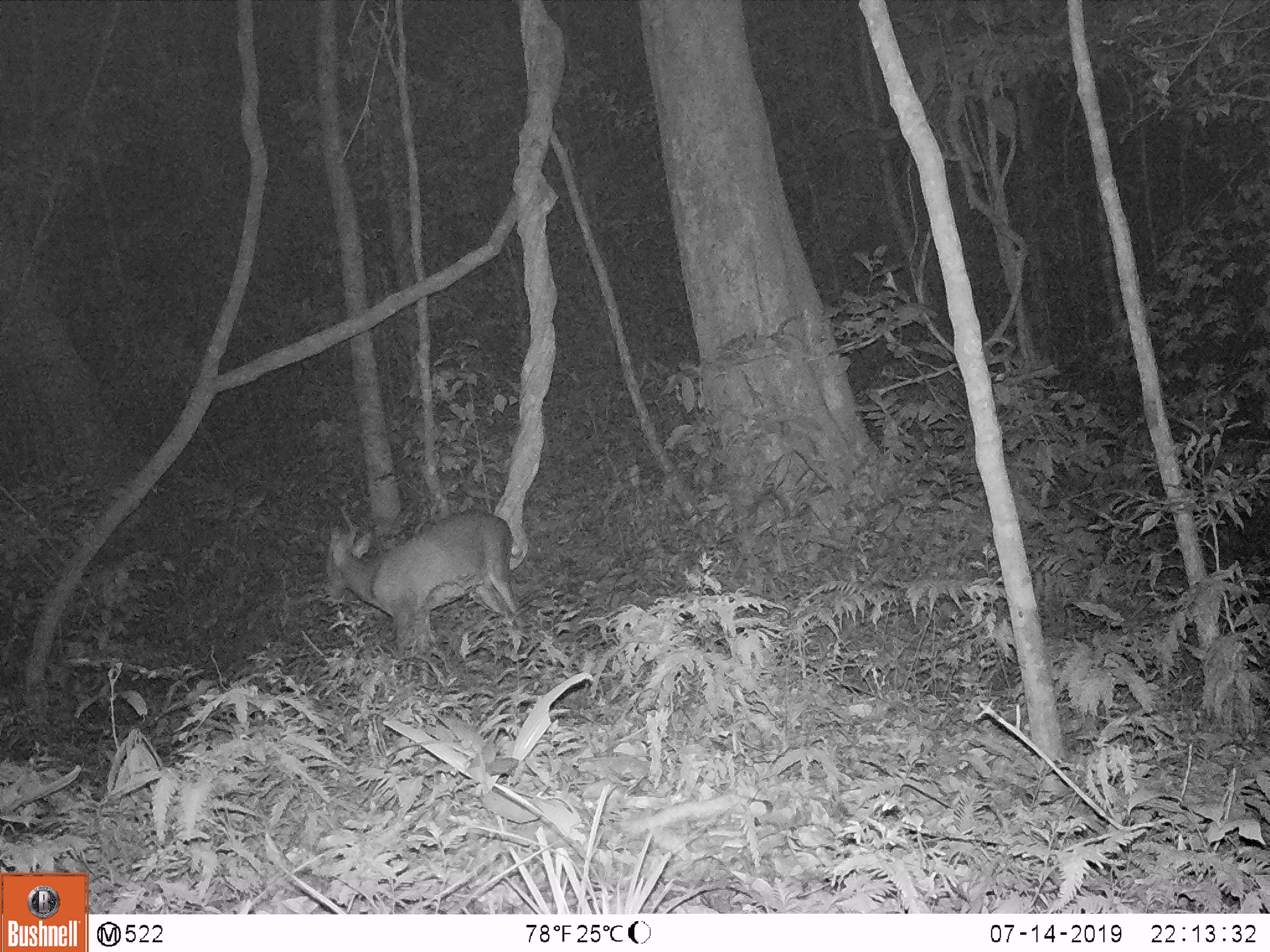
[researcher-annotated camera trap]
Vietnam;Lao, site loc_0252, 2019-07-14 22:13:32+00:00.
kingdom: Animalia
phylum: Chordata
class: Mammalia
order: Artiodactyla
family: Cervidae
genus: Muntiacus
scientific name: Muntiacus rooseveltorum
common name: roosevelt's muntjac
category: roosevelts muntjac group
Roosevelts muntjac group (roosevelt's muntjac) (Muntiacus rooseveltorum). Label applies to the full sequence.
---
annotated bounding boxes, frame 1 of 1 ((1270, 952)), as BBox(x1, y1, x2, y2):
roosevelts muntjac group: BBox(320, 508, 522, 663)